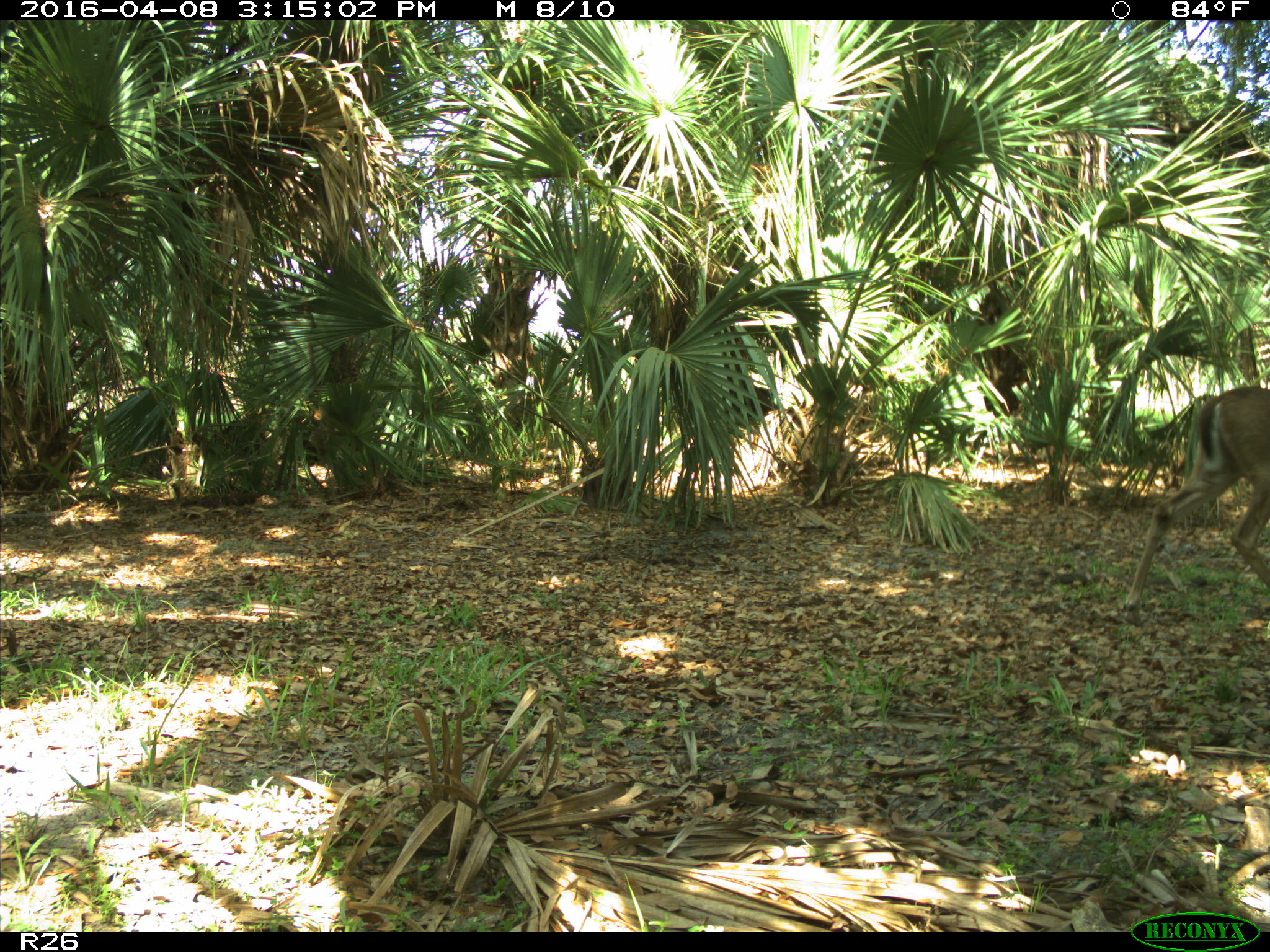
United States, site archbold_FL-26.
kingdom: Animalia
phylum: Chordata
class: Mammalia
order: Artiodactyla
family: Cervidae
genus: Odocoileus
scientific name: Odocoileus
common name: deer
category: unidentified deer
Unidentified deer (deer) (Odocoileus).